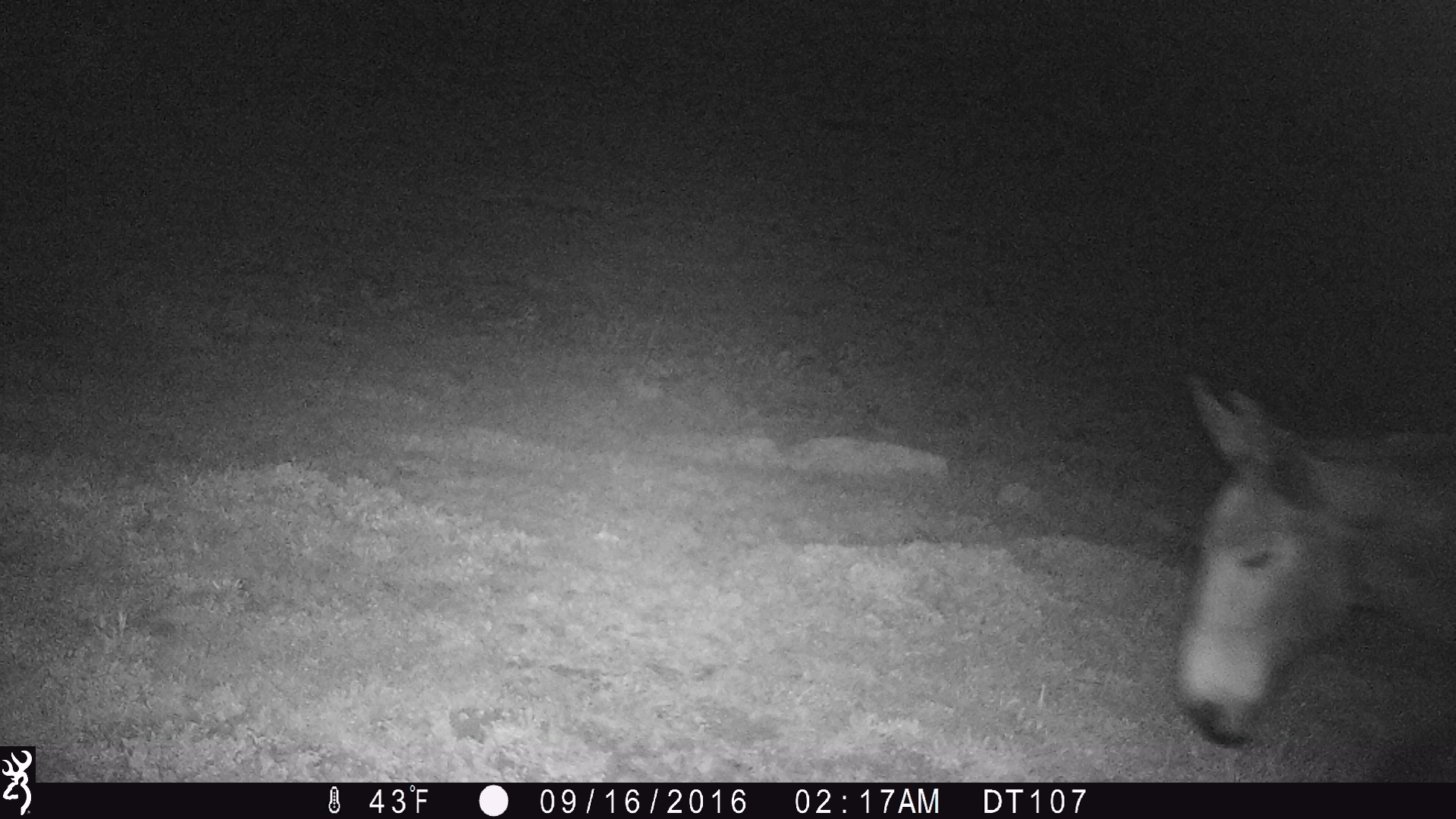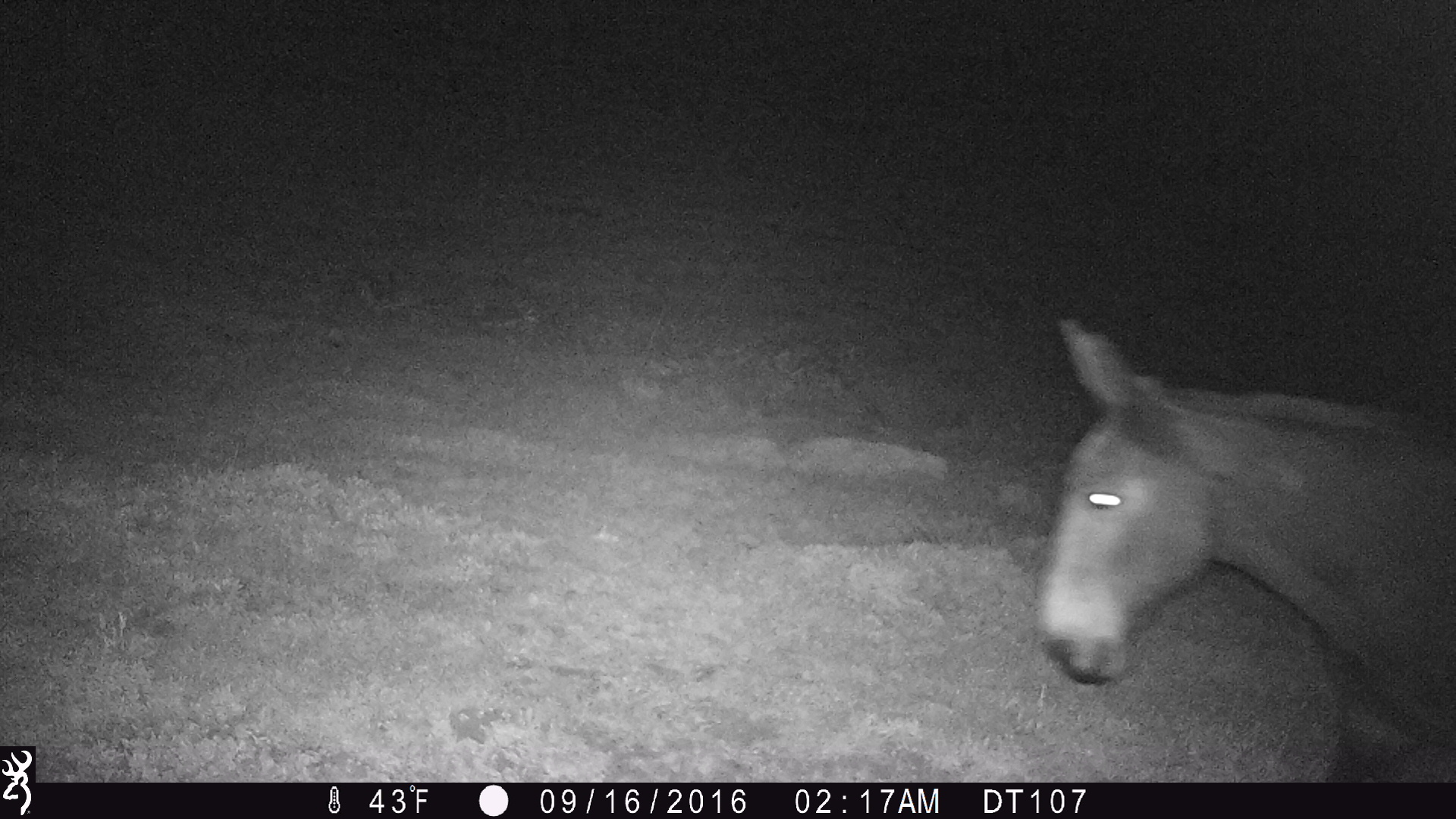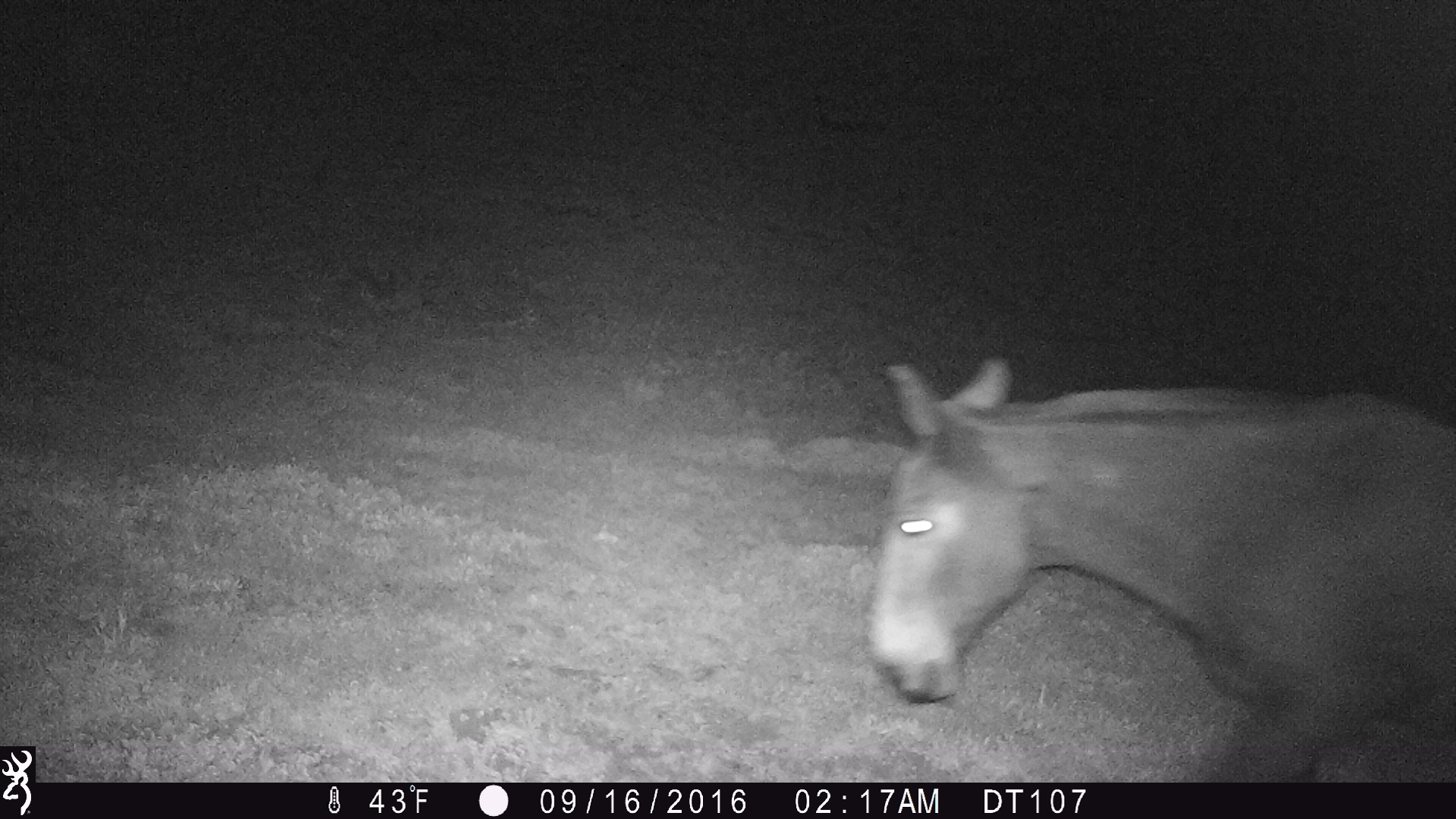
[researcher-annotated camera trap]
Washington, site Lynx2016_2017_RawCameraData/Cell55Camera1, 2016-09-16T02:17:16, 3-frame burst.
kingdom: Animalia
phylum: Chordata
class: Mammalia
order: Perissodactyla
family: Equidae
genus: Equus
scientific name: Equus caballus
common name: domestic horse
Domestic horse (Equus caballus). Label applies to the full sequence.